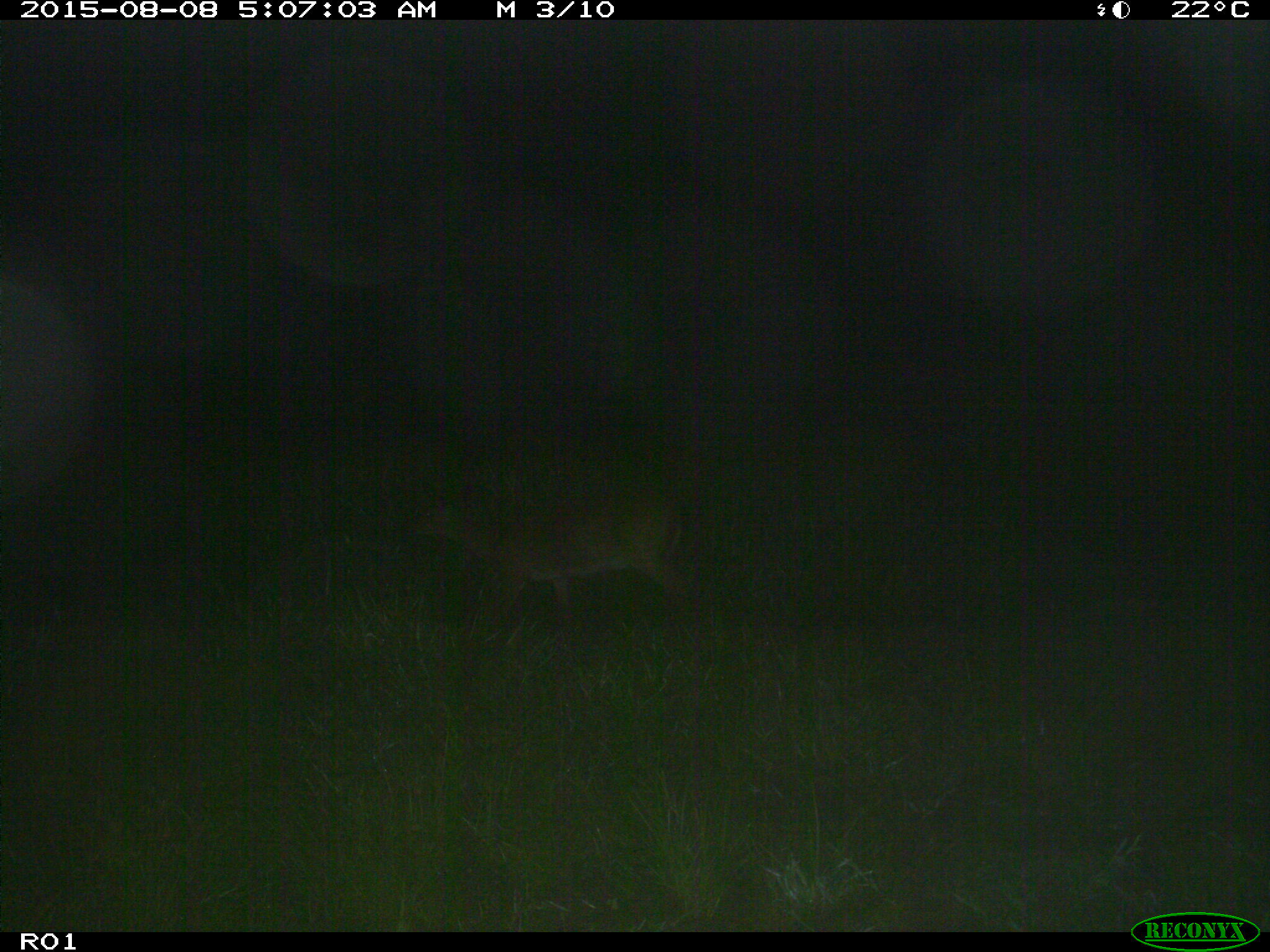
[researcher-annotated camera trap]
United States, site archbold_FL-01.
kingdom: Animalia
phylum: Chordata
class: Mammalia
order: Artiodactyla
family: Cervidae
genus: Odocoileus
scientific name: Odocoileus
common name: deer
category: unidentified deer